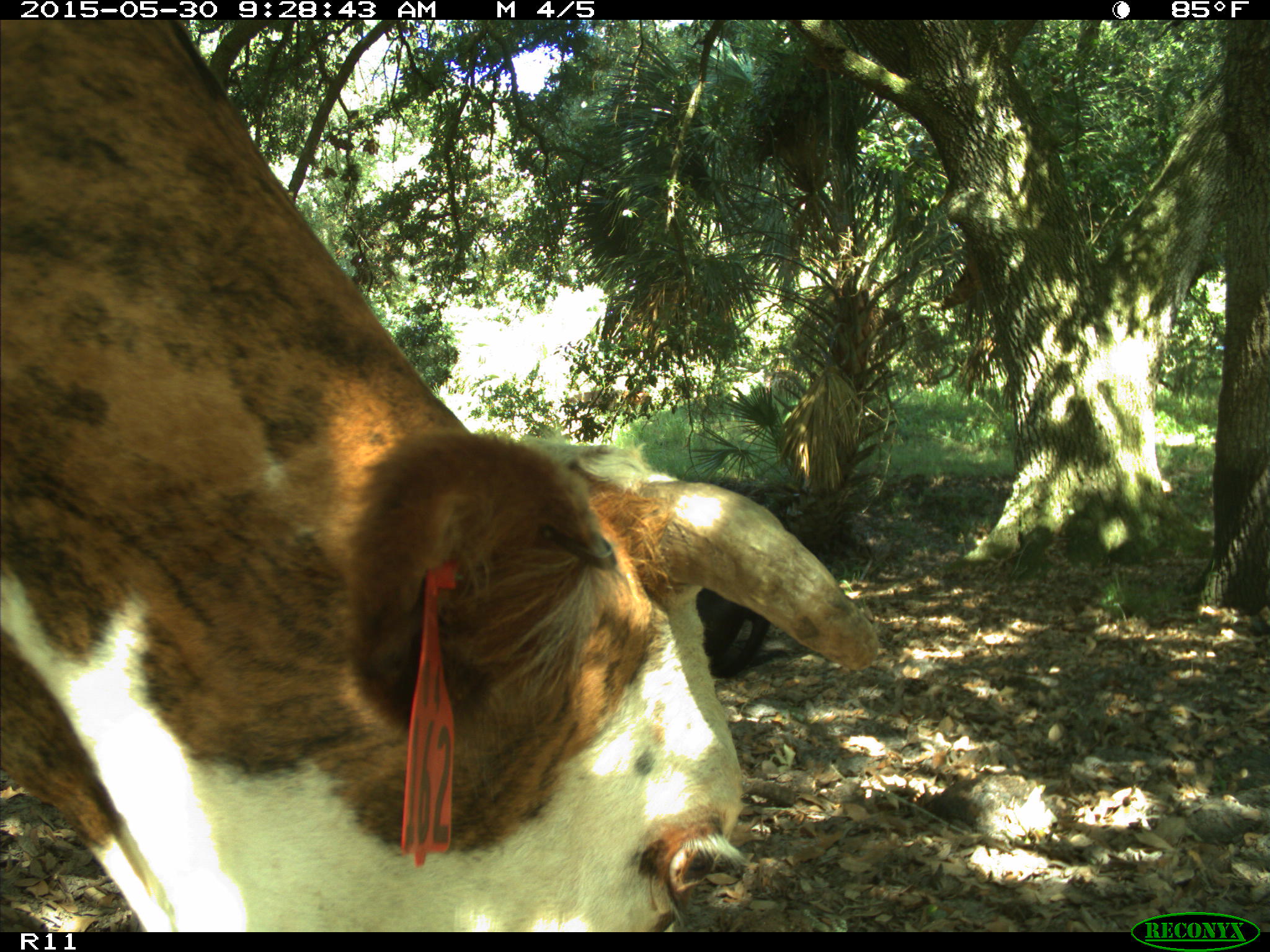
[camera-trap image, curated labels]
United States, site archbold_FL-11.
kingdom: Animalia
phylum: Chordata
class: Mammalia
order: Artiodactyla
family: Bovidae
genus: Bos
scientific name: Bos taurus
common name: domestic cow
Bos taurus (domestic cow).